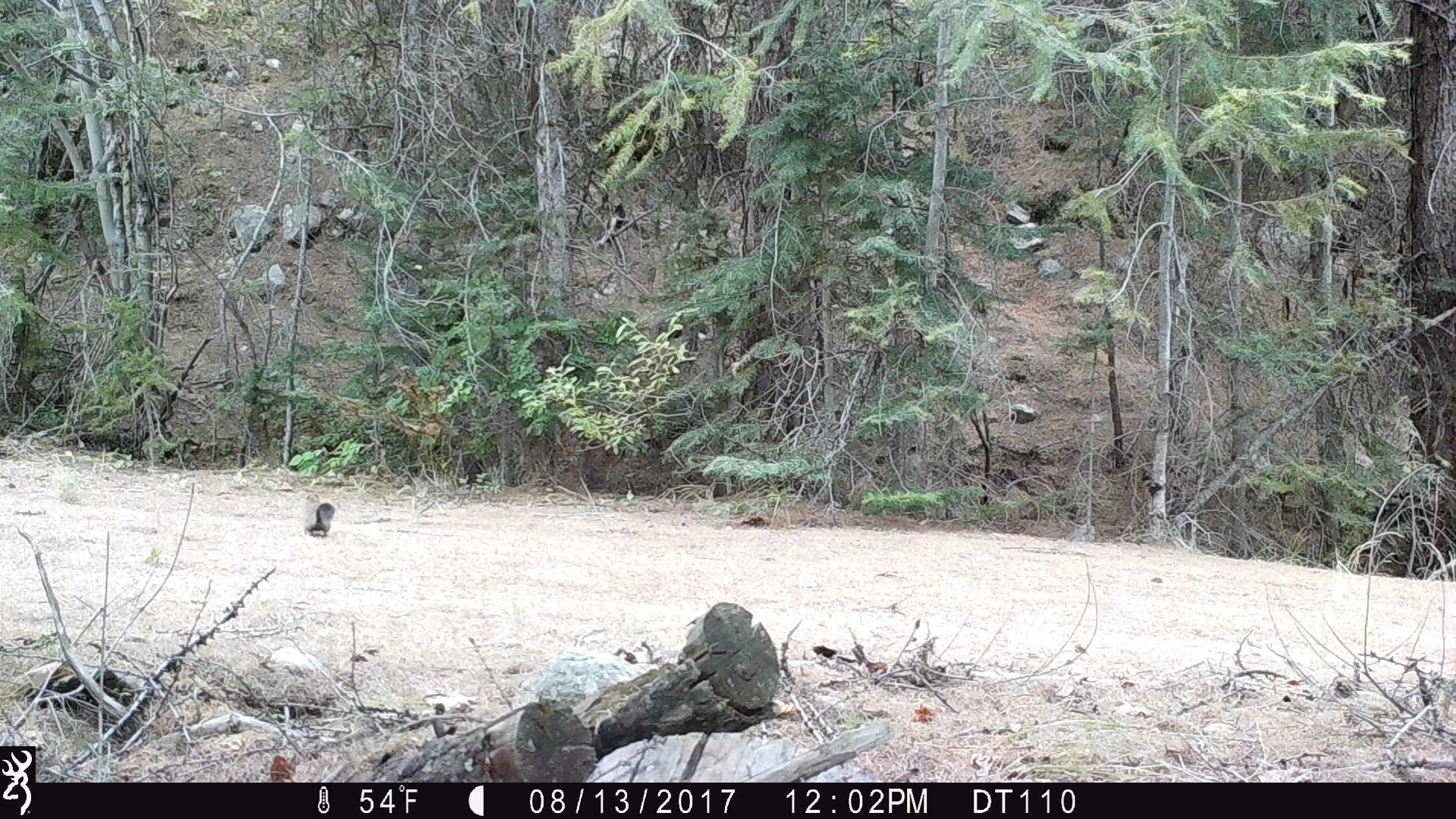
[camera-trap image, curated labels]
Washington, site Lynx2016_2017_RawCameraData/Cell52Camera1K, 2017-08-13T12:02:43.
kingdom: Animalia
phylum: Chordata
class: Mammalia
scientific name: Mammalia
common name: small mammal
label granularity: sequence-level